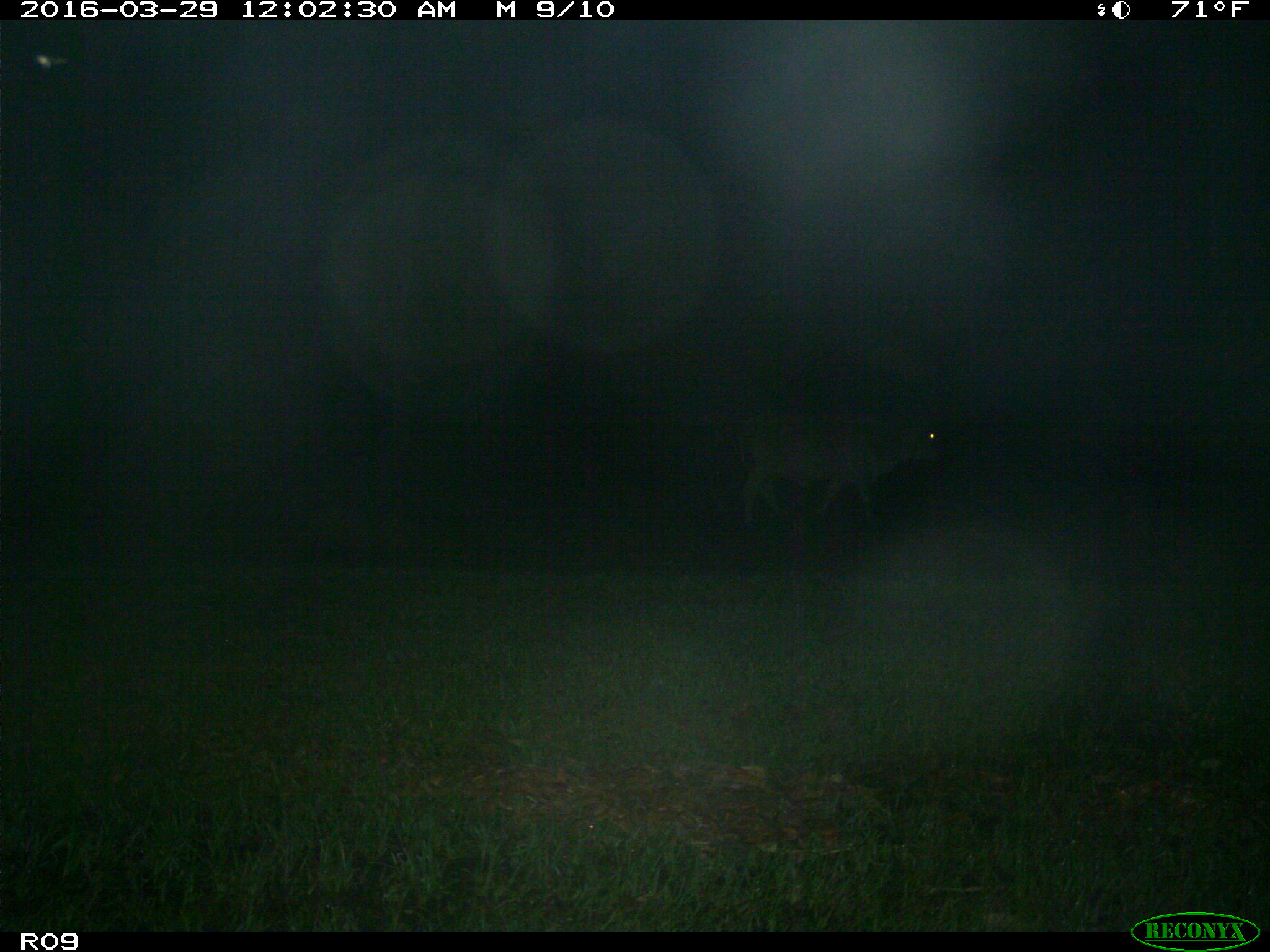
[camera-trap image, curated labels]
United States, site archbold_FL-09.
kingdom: Animalia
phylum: Chordata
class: Mammalia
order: Artiodactyla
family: Bovidae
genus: Bos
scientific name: Bos taurus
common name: domestic cow